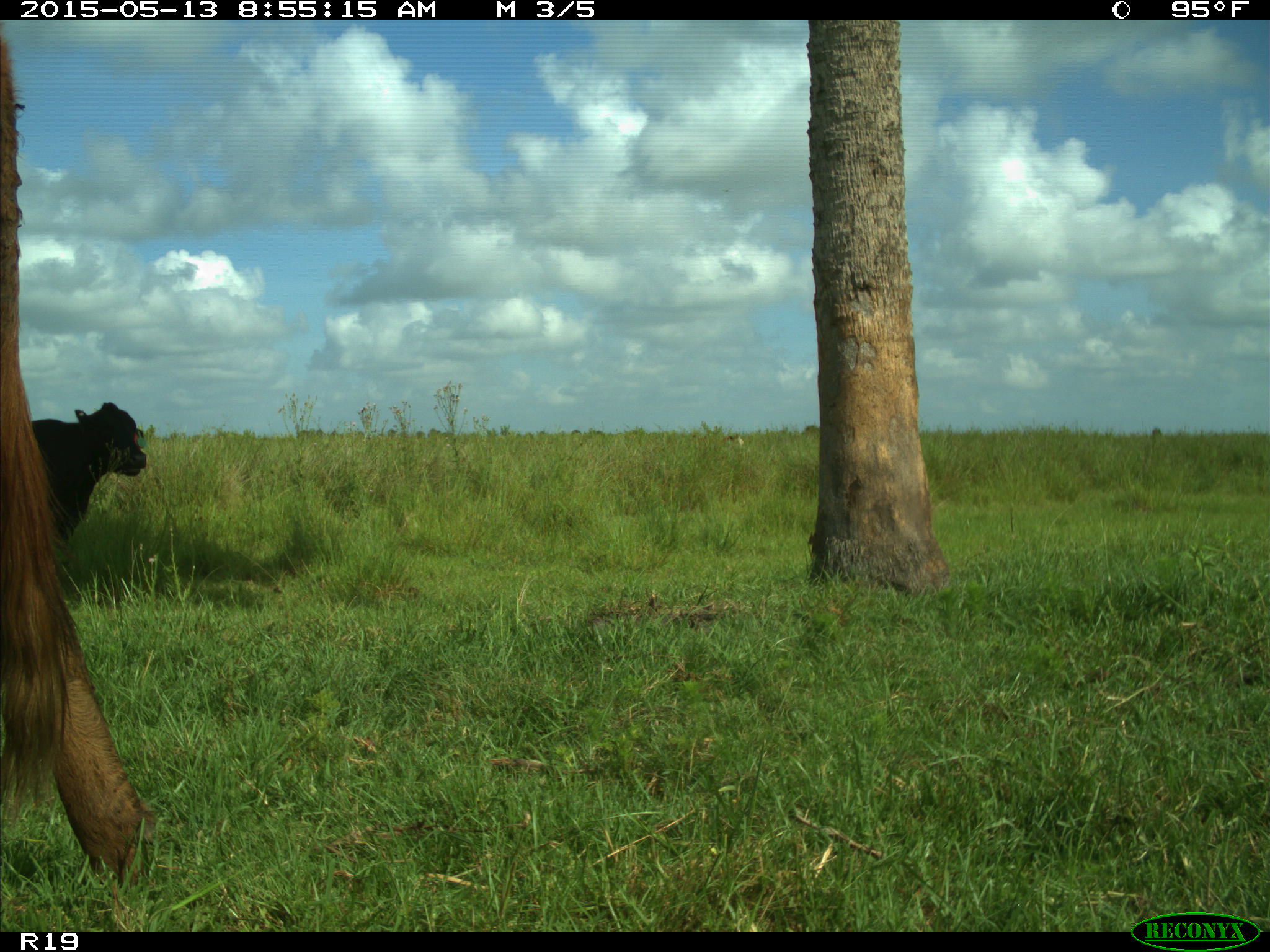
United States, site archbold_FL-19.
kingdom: Animalia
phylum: Chordata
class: Mammalia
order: Artiodactyla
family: Bovidae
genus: Bos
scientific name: Bos taurus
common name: domestic cow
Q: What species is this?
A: Bos taurus (domestic cow).